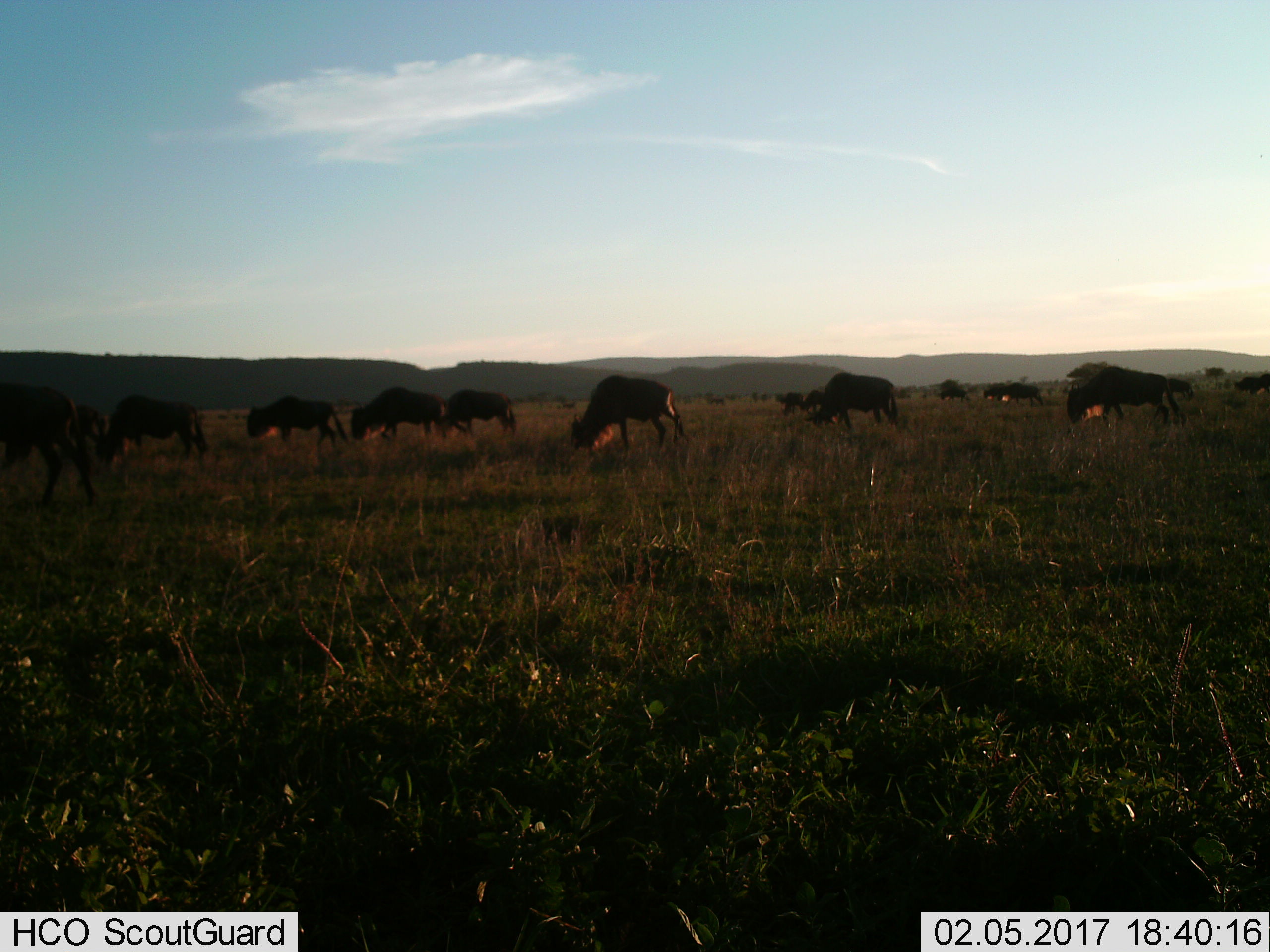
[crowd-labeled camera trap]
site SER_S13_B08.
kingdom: Animalia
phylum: Chordata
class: Mammalia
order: Artiodactyla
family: Bovidae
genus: Connochaetes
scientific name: Connochaetes taurinus taurinus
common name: blue wildebeest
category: wildebeestblue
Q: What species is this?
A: Wildebeestblue (blue wildebeest) (Connochaetes taurinus taurinus).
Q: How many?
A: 11-50.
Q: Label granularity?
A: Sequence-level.